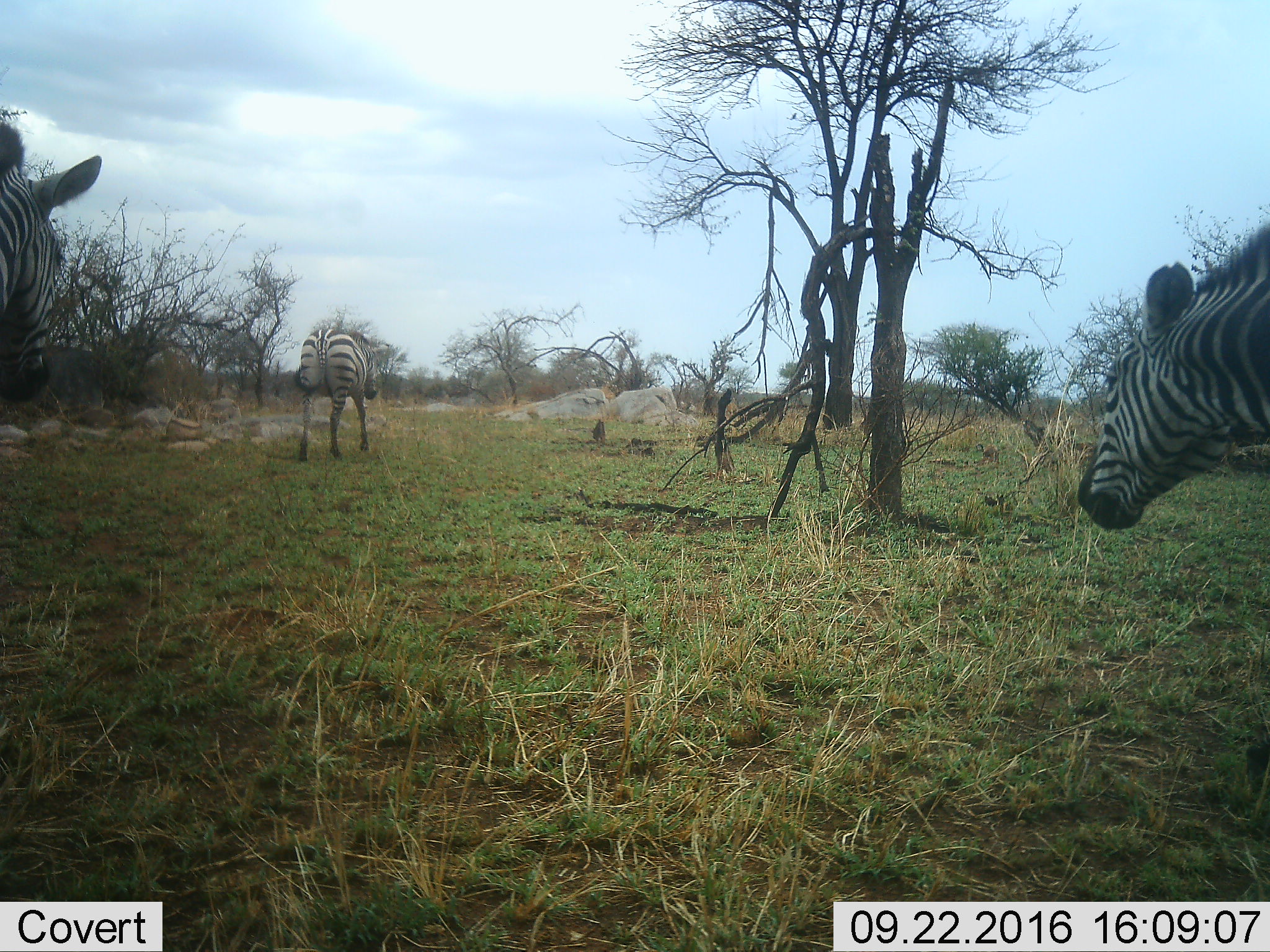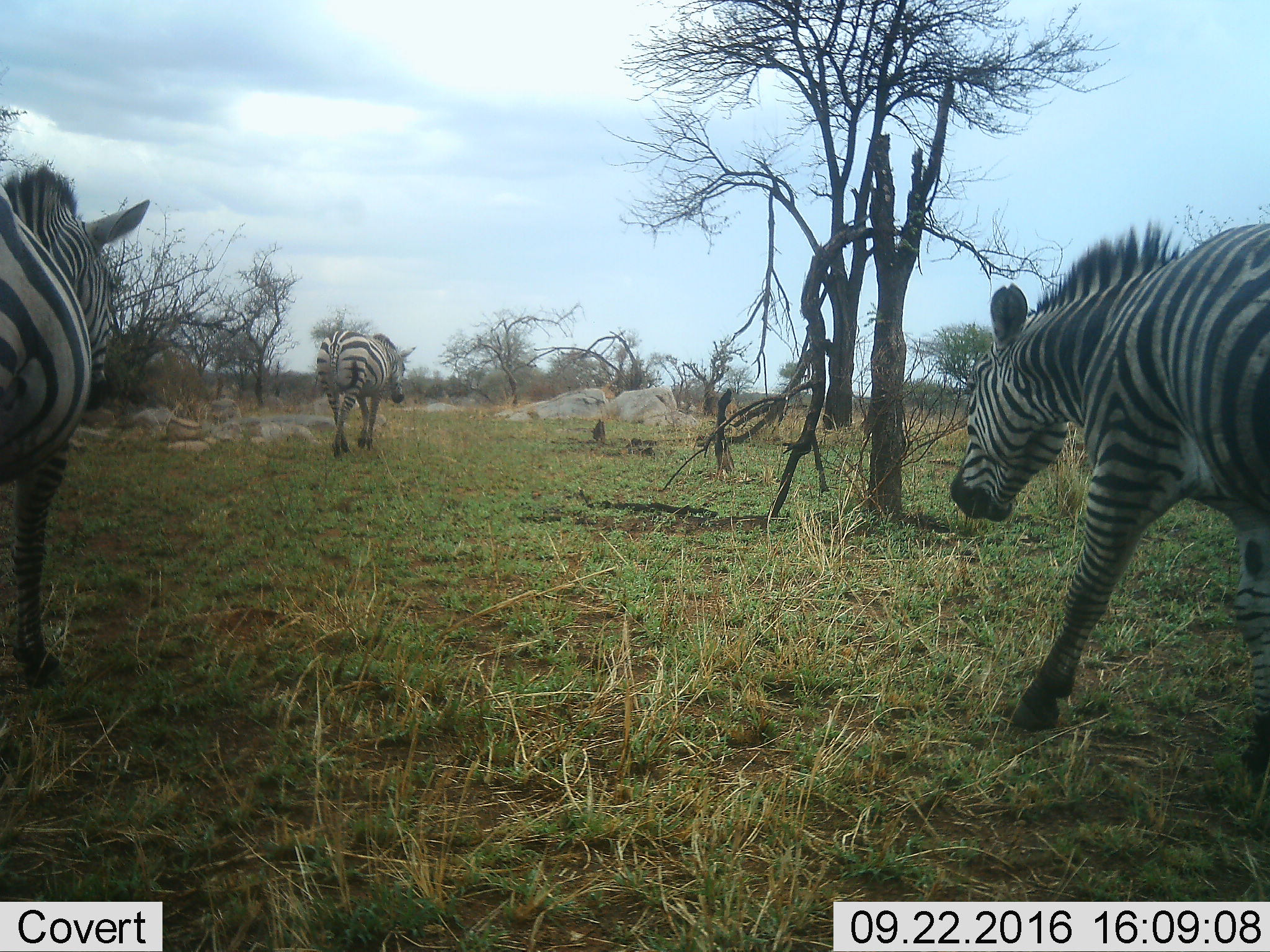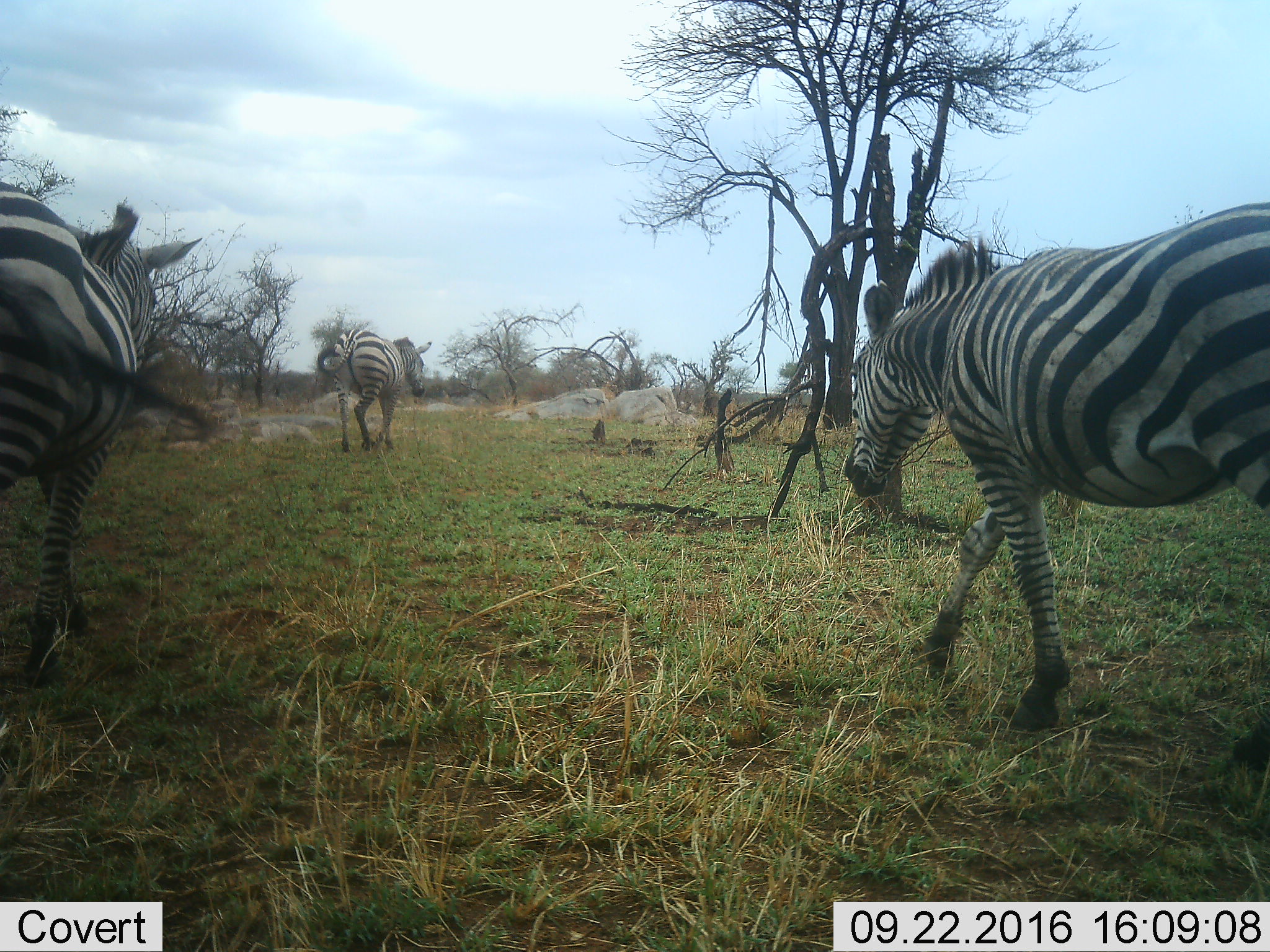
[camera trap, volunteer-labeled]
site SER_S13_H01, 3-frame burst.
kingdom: Animalia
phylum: Chordata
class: Mammalia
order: Perissodactyla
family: Equidae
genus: Equus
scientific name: Equus quagga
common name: plains zebra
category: zebraplains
Zebraplains (plains zebra) (Equus quagga), count 3. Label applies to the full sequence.